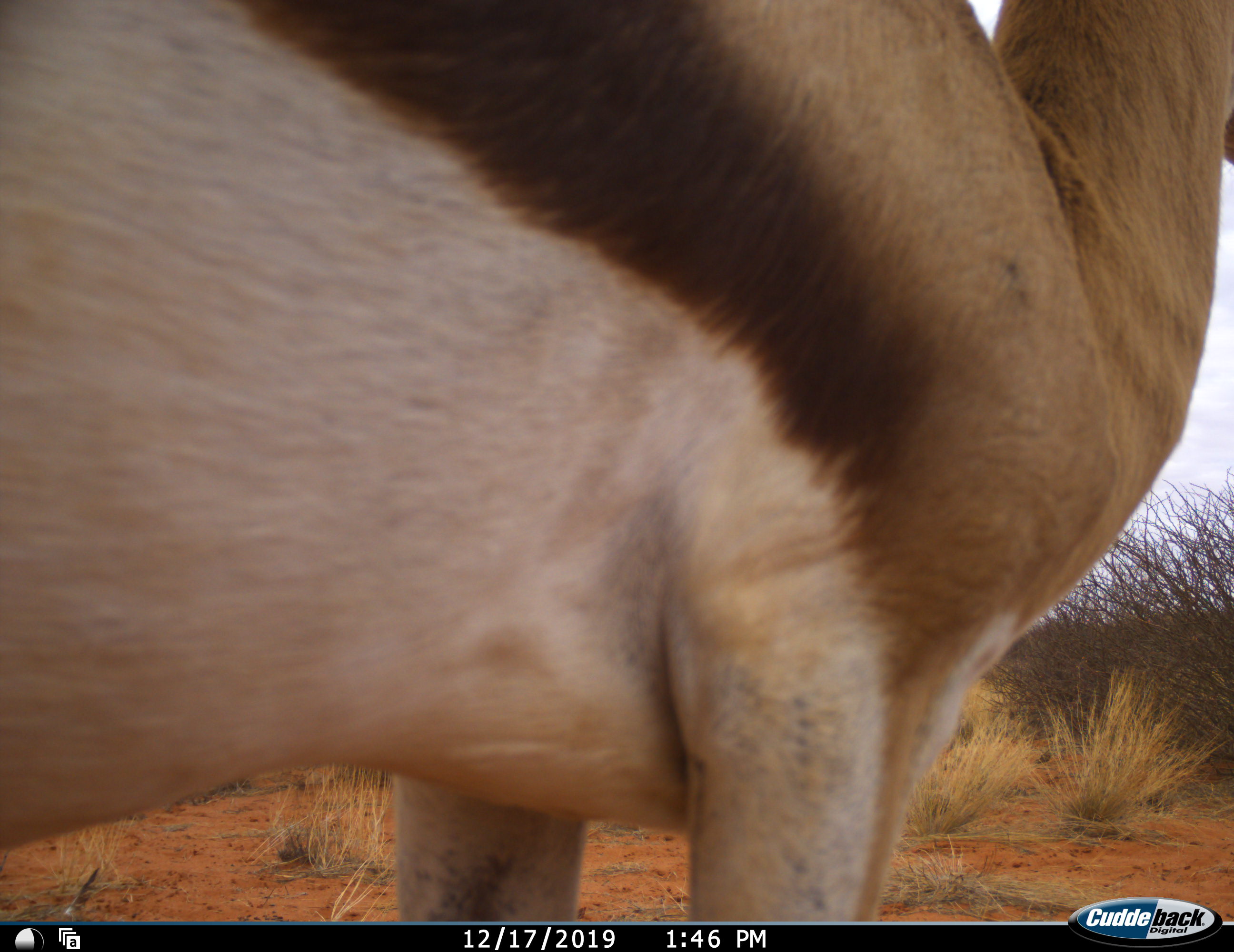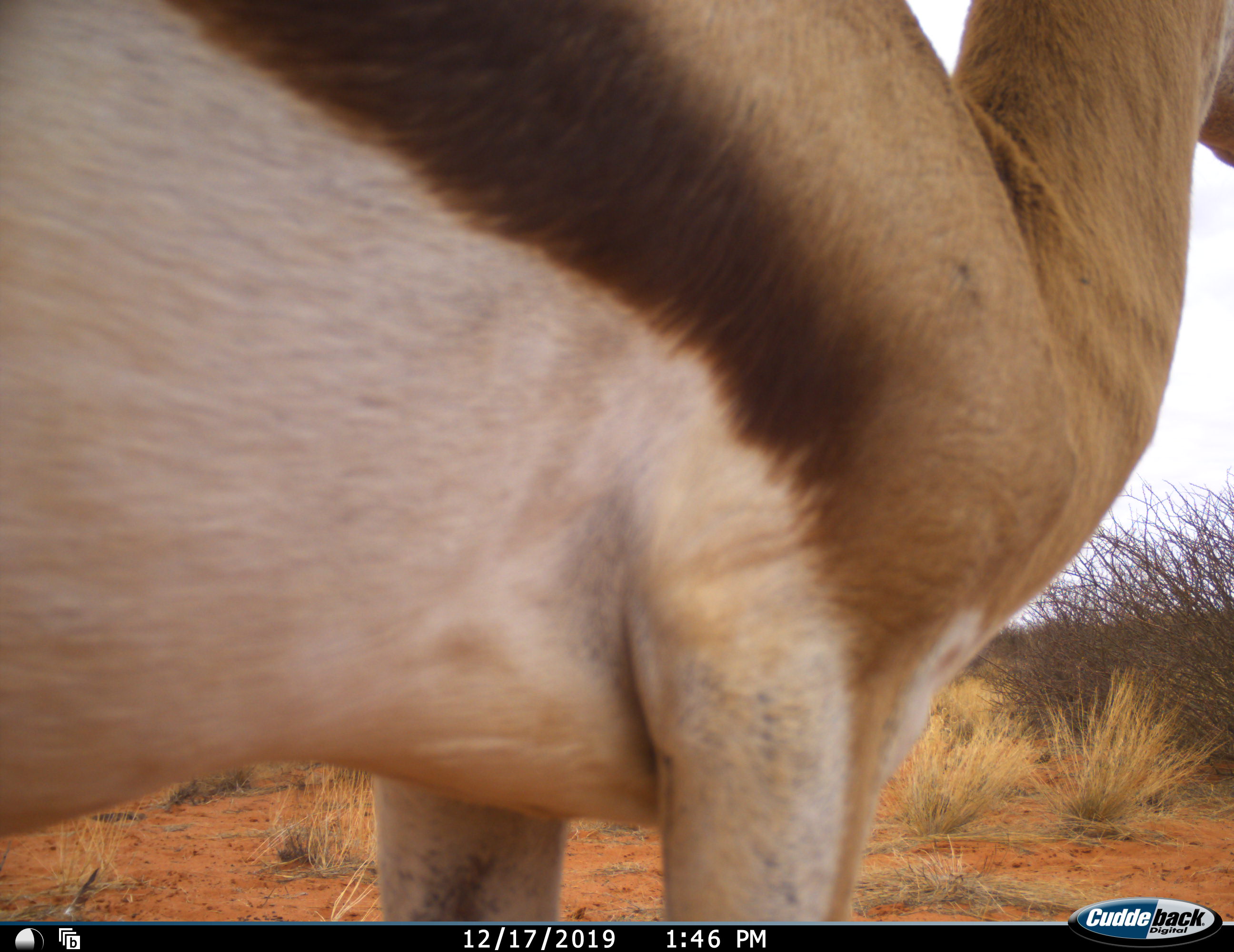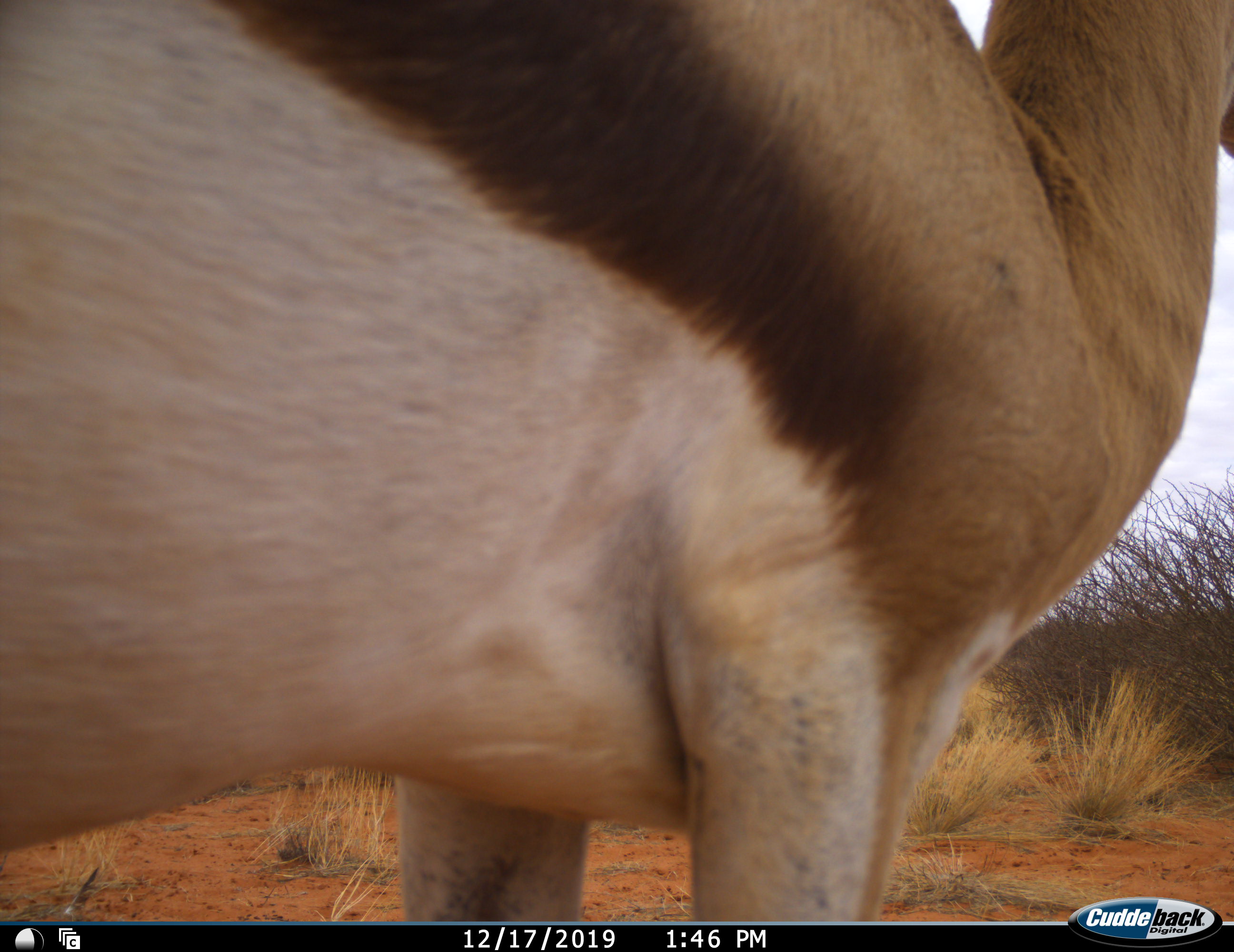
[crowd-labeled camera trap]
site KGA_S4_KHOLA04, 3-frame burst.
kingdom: Animalia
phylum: Chordata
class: Mammalia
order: Artiodactyla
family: Bovidae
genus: Antidorcas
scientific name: Antidorcas marsupialis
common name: springbok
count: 1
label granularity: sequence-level